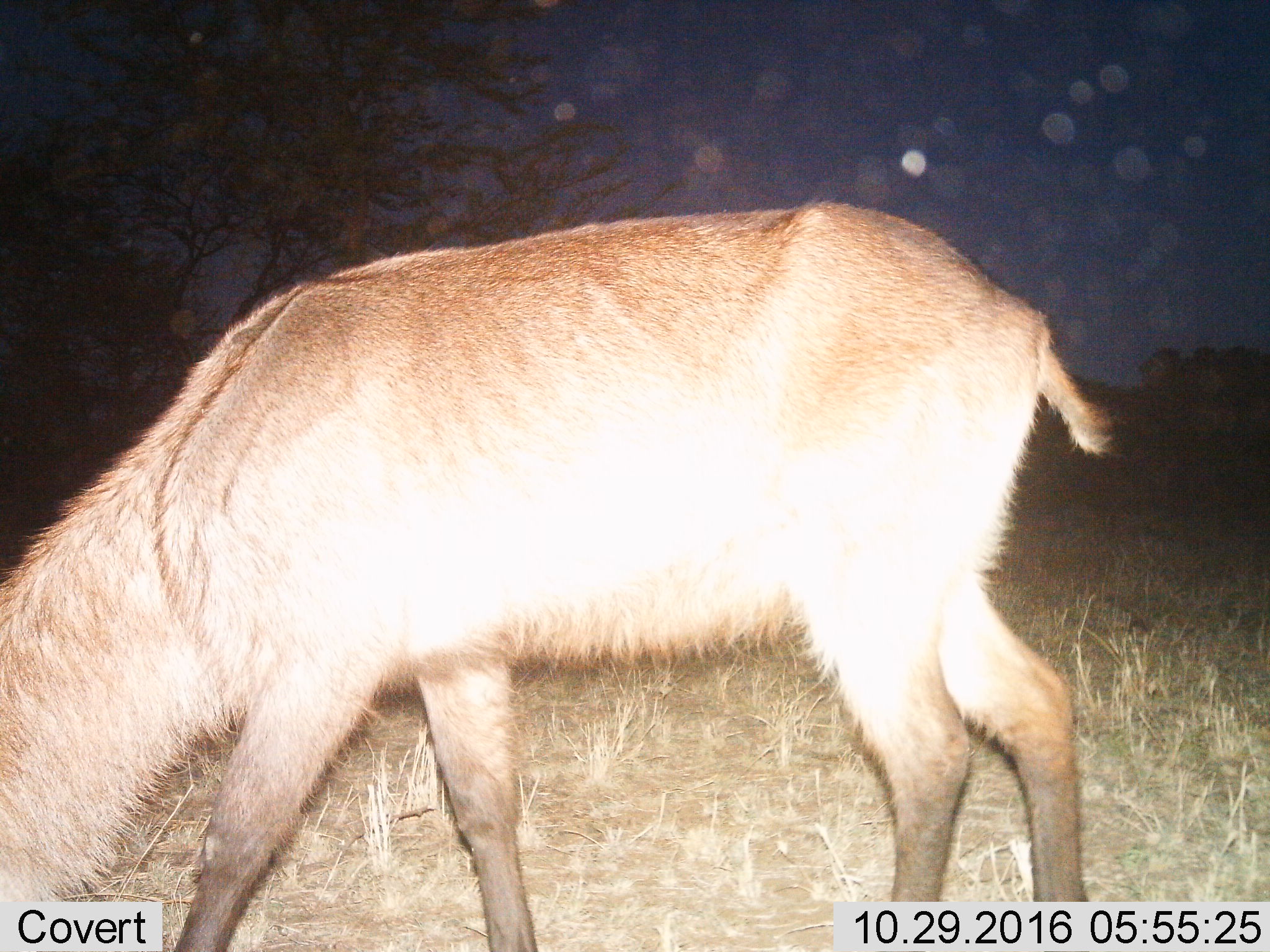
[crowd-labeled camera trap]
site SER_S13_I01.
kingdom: Animalia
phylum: Chordata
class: Mammalia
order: Artiodactyla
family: Bovidae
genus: Kobus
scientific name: Kobus ellipsiprymnus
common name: waterbuck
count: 1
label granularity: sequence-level